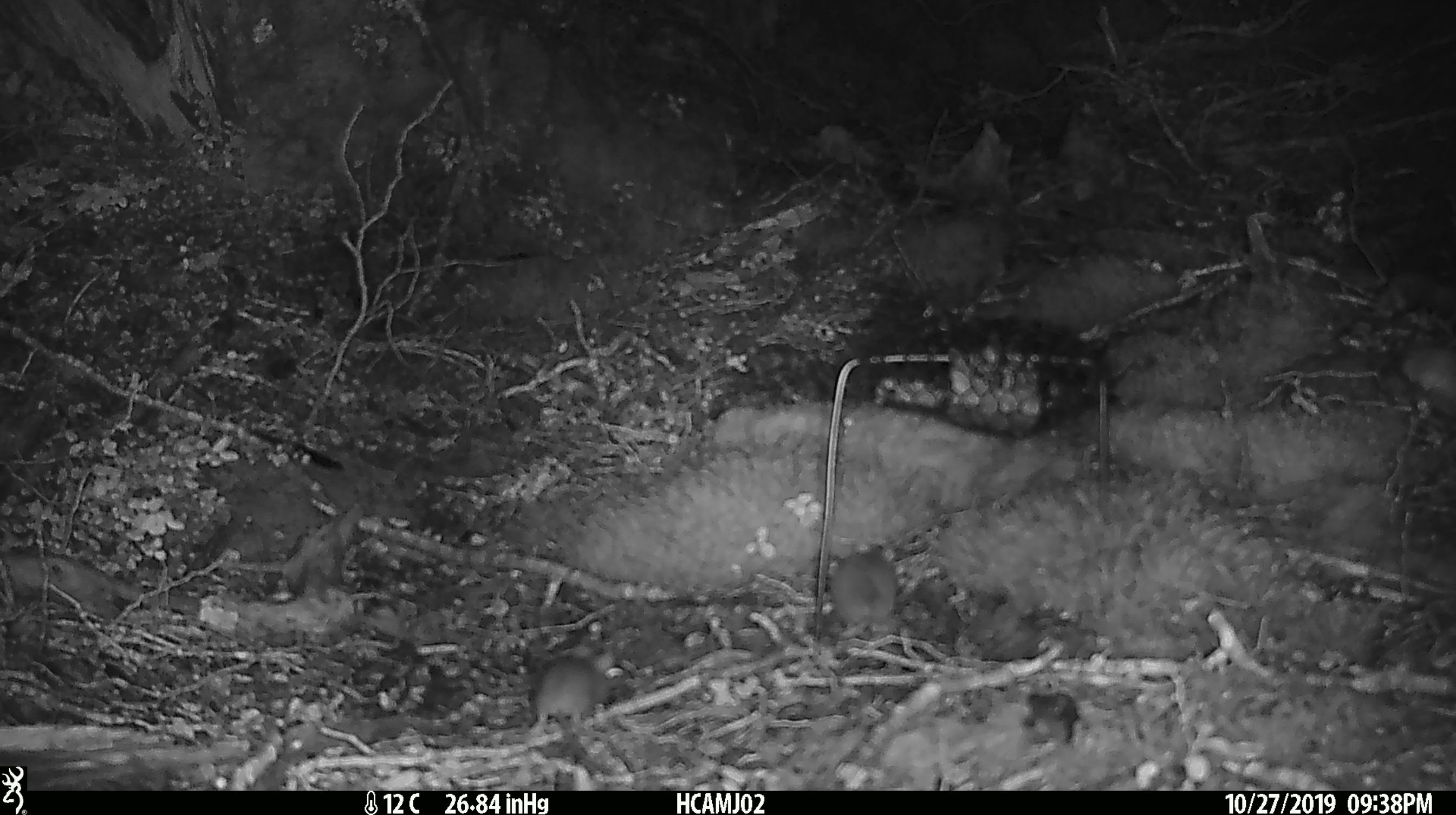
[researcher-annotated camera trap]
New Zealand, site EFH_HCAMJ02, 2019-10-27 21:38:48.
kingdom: Animalia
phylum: Chordata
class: Mammalia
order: Rodentia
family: Muridae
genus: Mus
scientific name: Mus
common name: mouse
Mouse (Mus).